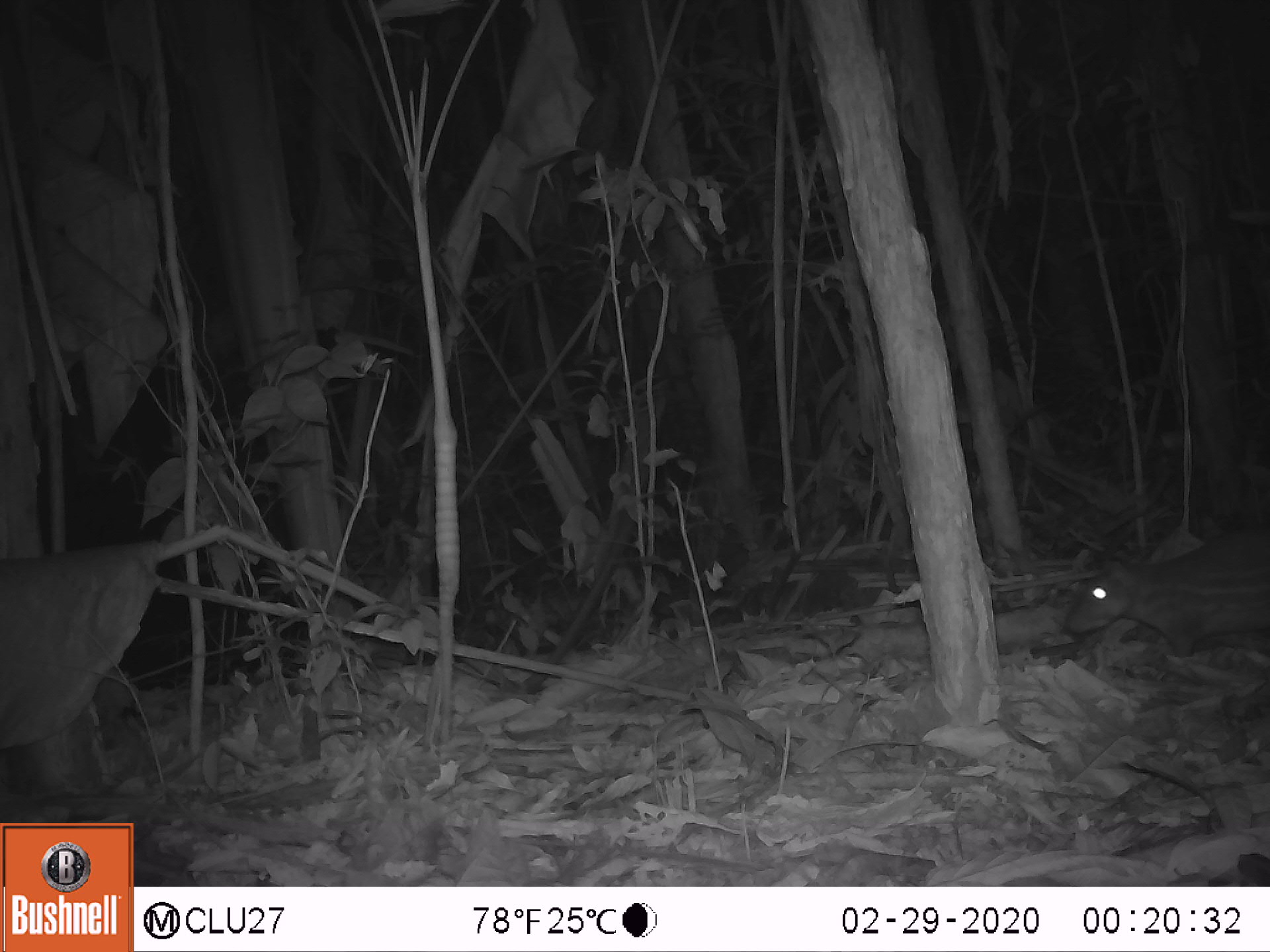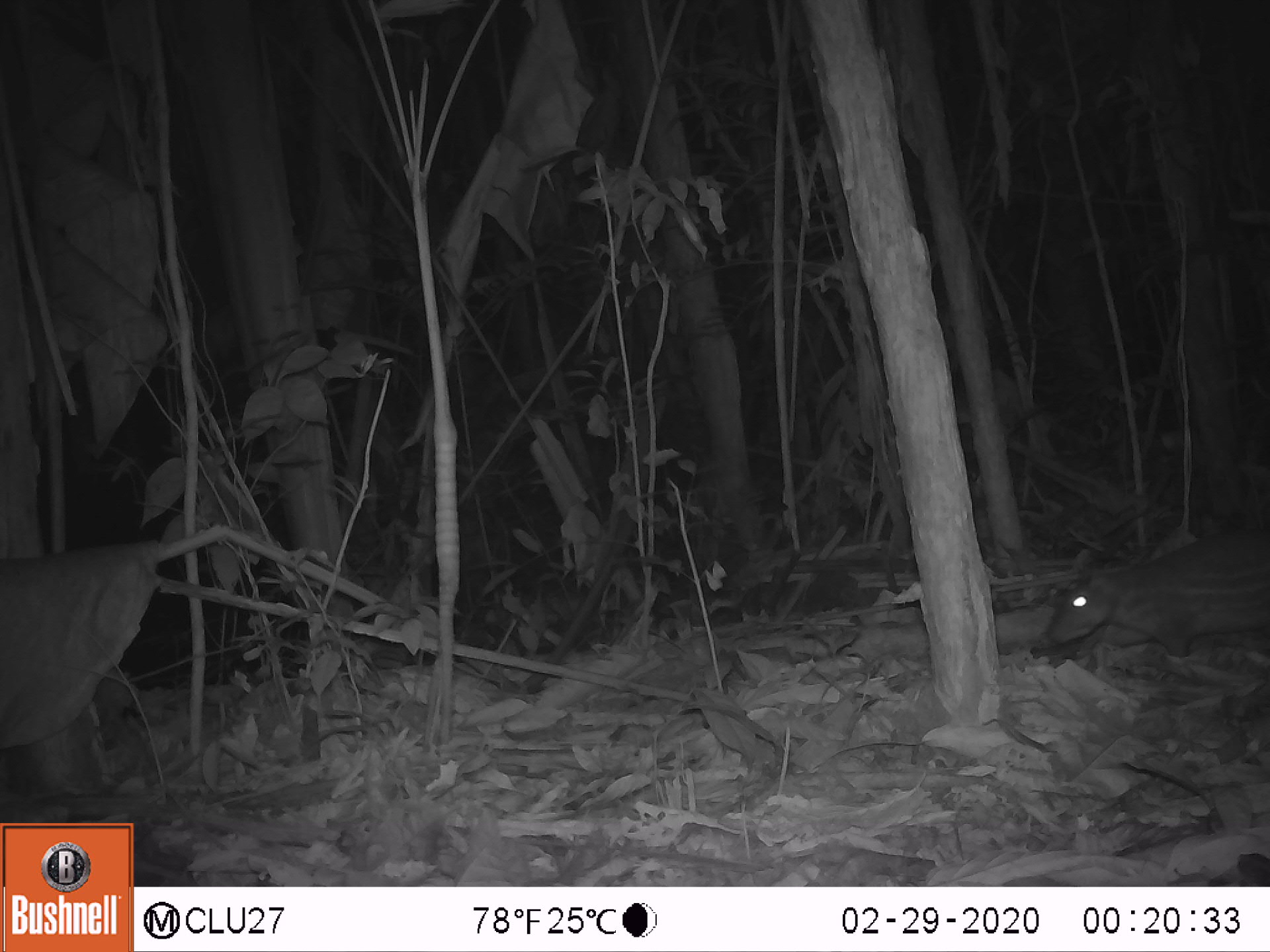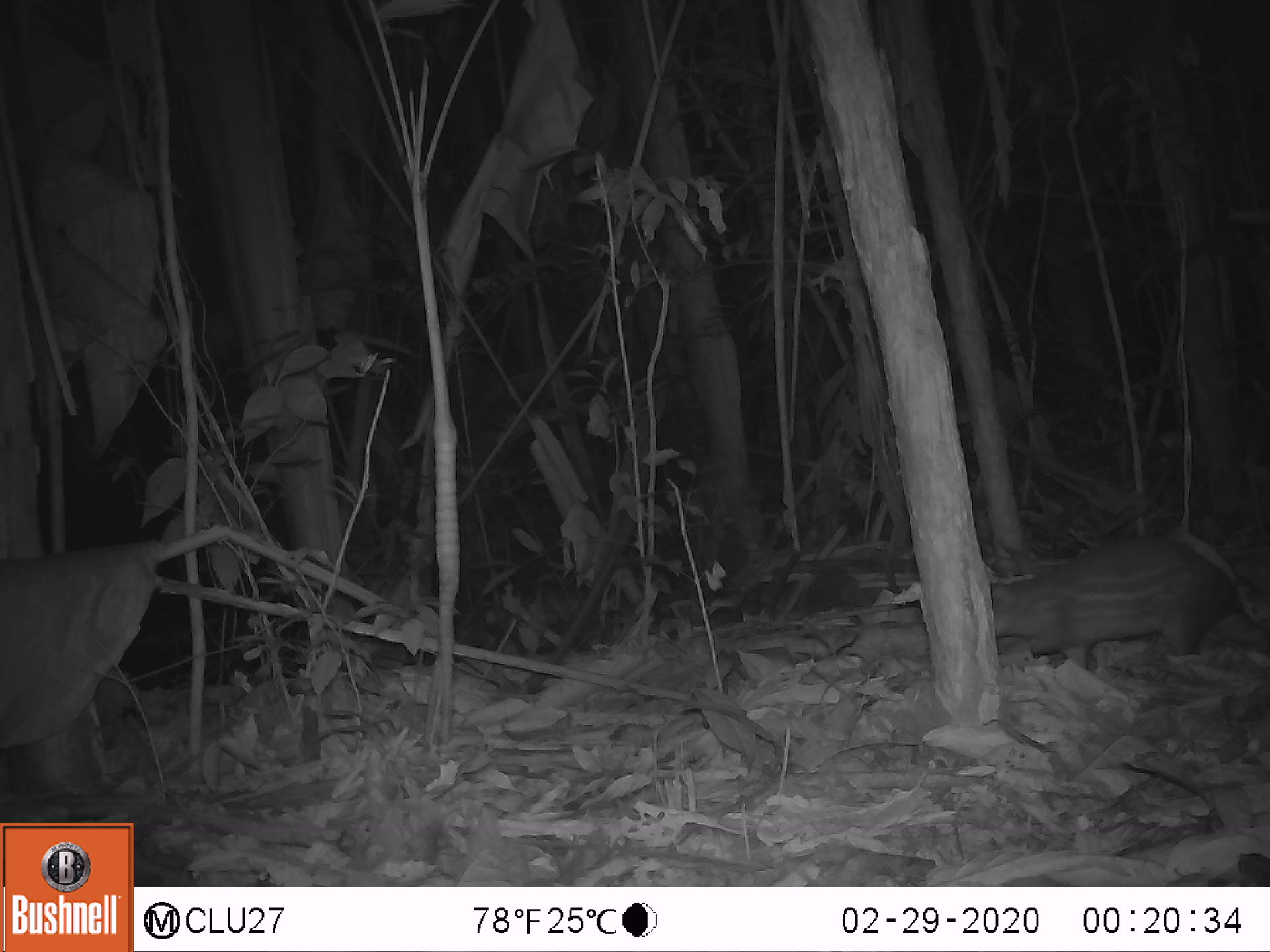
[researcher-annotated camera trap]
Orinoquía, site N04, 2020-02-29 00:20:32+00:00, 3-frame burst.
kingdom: Animalia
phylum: Chordata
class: Mammalia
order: Rodentia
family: Cuniculidae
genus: Cuniculus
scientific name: Cuniculus paca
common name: spotted paca